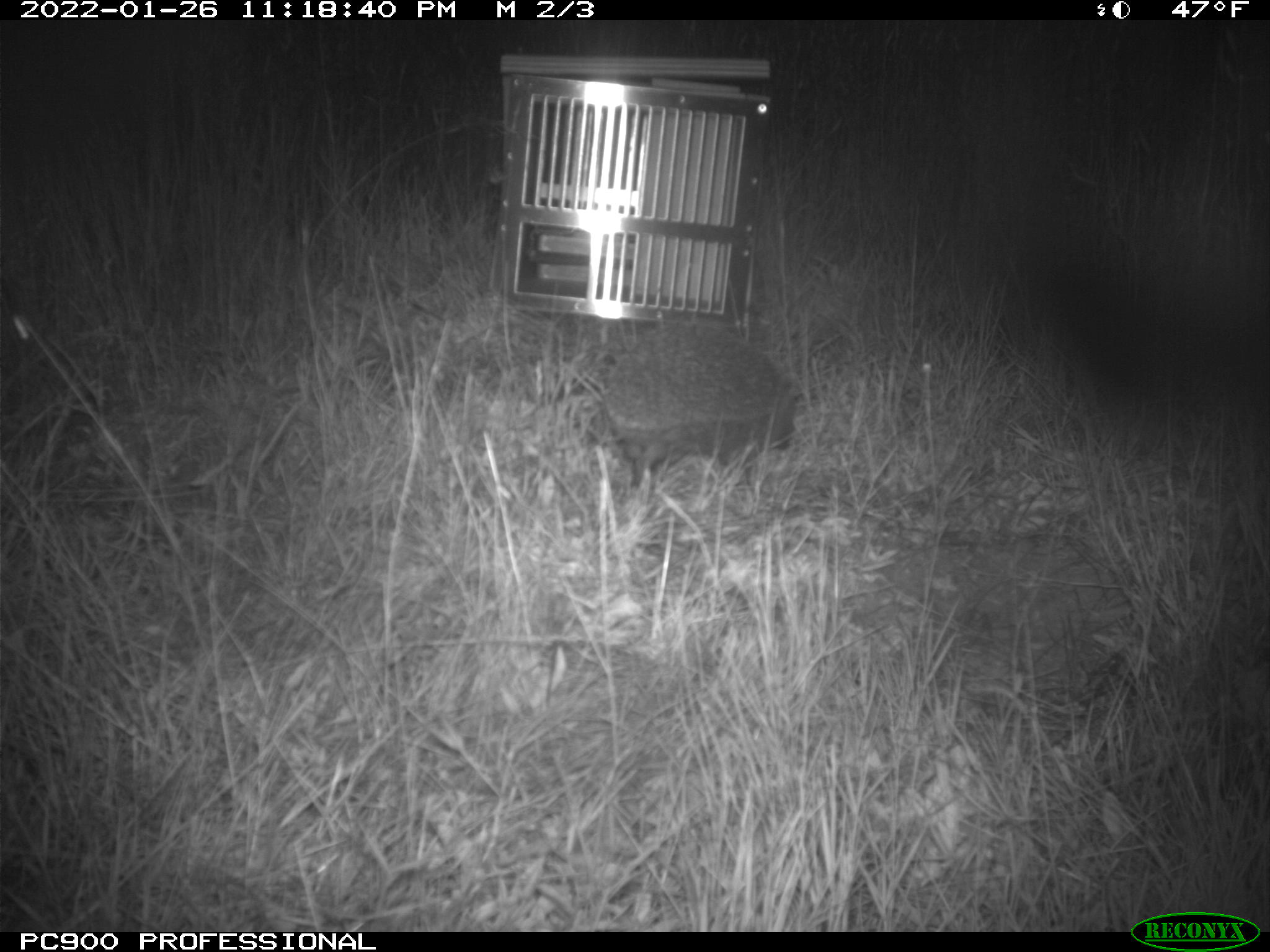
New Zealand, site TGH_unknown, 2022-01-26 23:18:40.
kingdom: Animalia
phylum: Chordata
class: Mammalia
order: Eulipotyphla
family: Erinaceidae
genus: Erinaceus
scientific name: Erinaceus europaeus europaeus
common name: european hedgehog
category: hedgehog